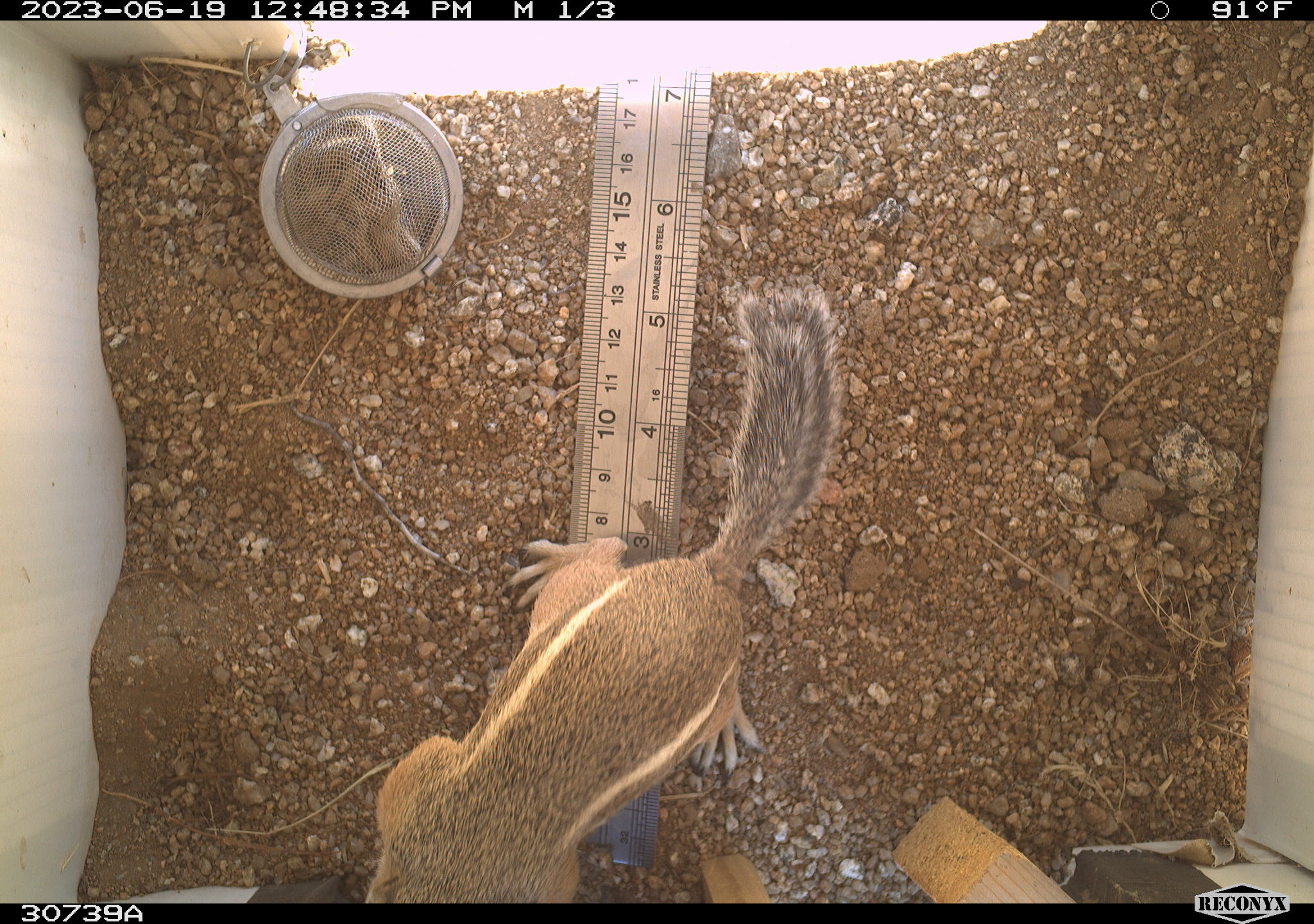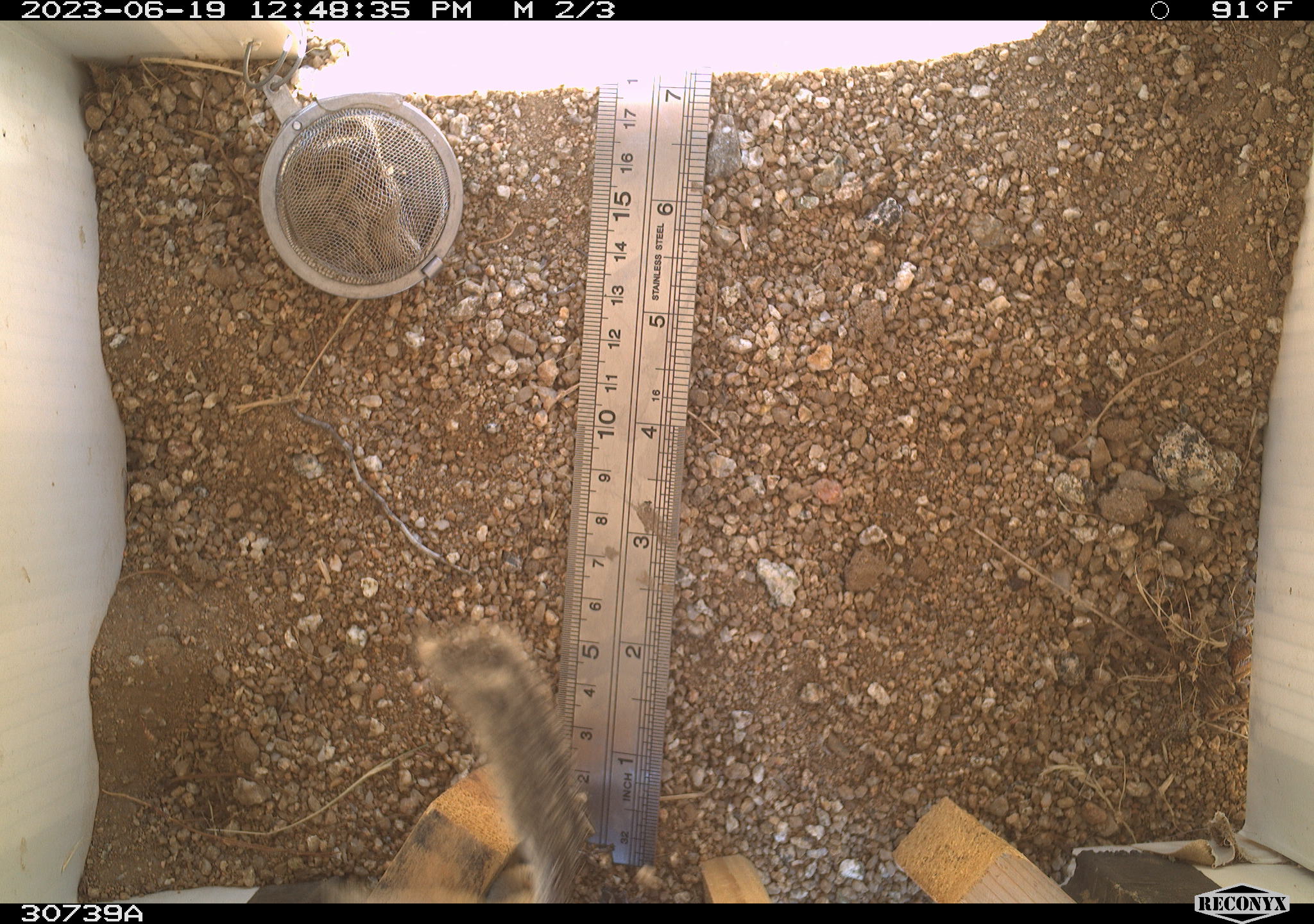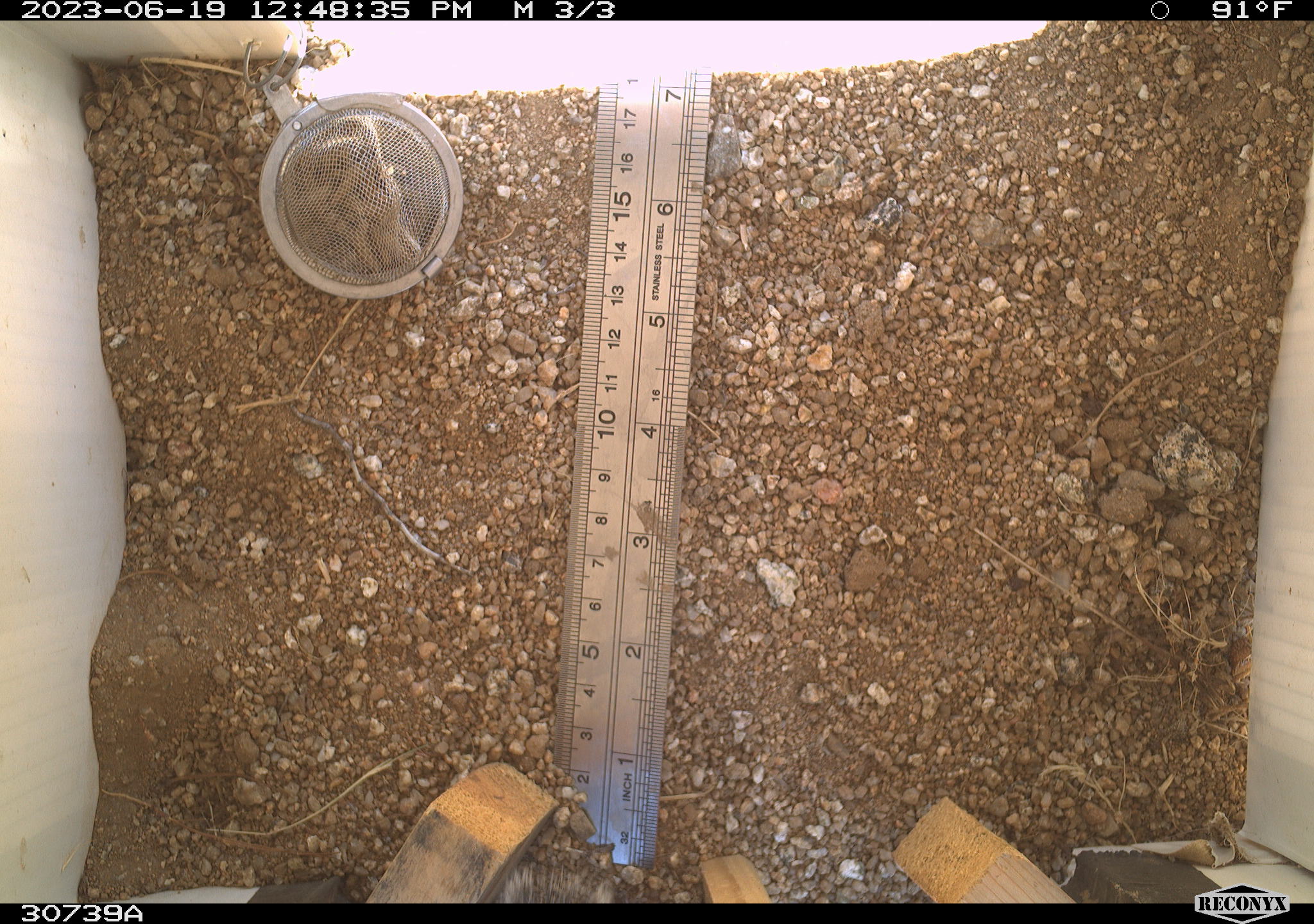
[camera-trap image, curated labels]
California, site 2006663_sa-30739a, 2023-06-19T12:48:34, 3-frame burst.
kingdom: Animalia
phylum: Chordata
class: Mammalia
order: Rodentia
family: Sciuridae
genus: Ammospermophilus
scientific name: Ammospermophilus leucurus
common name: white-tailed antelope squirrel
White-tailed antelope squirrel (Ammospermophilus leucurus).